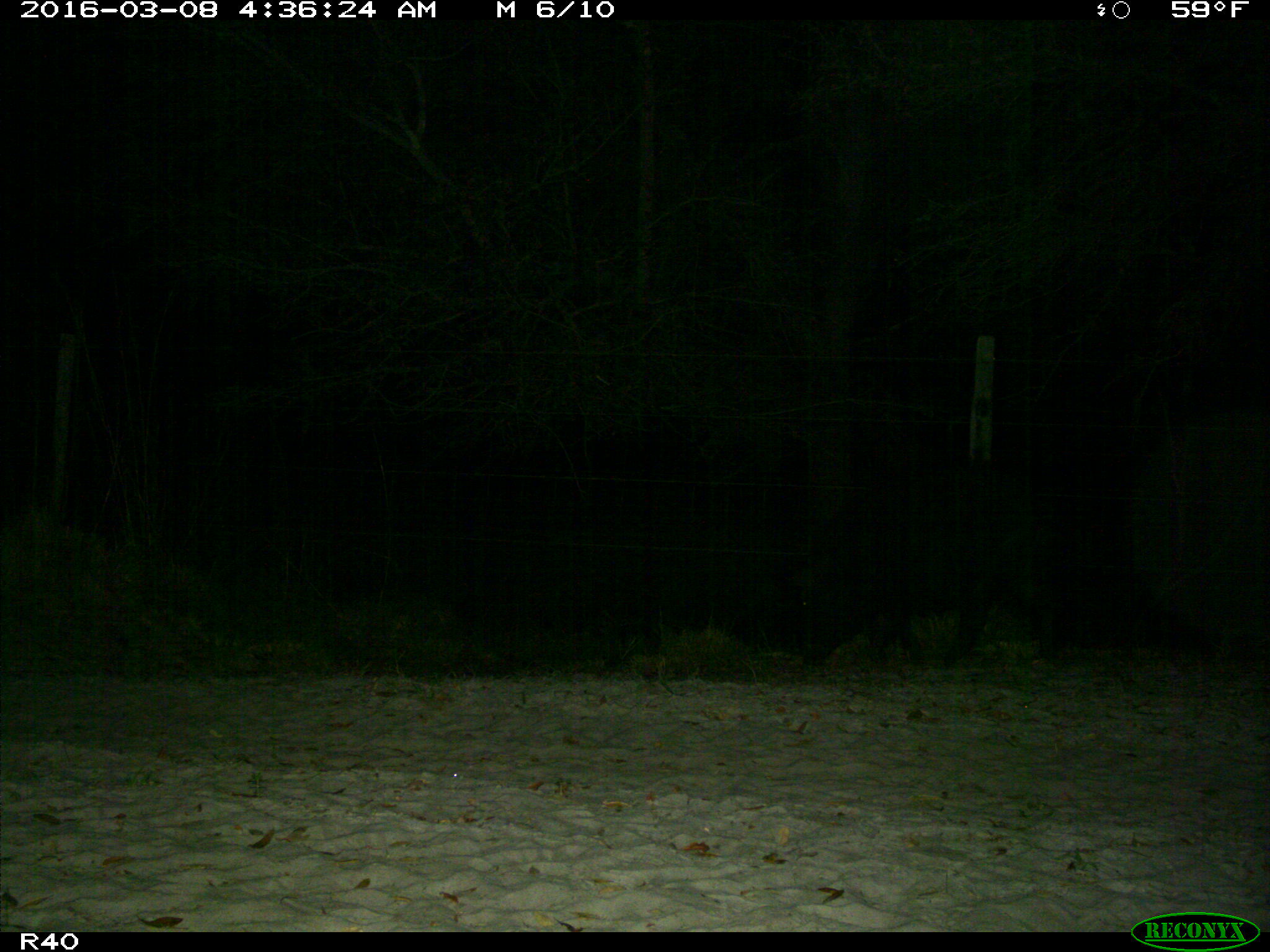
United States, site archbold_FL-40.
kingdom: Animalia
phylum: Chordata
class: Mammalia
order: Artiodactyla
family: Suidae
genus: Sus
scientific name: Sus scrofa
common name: wild boar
Sus scrofa (wild boar).